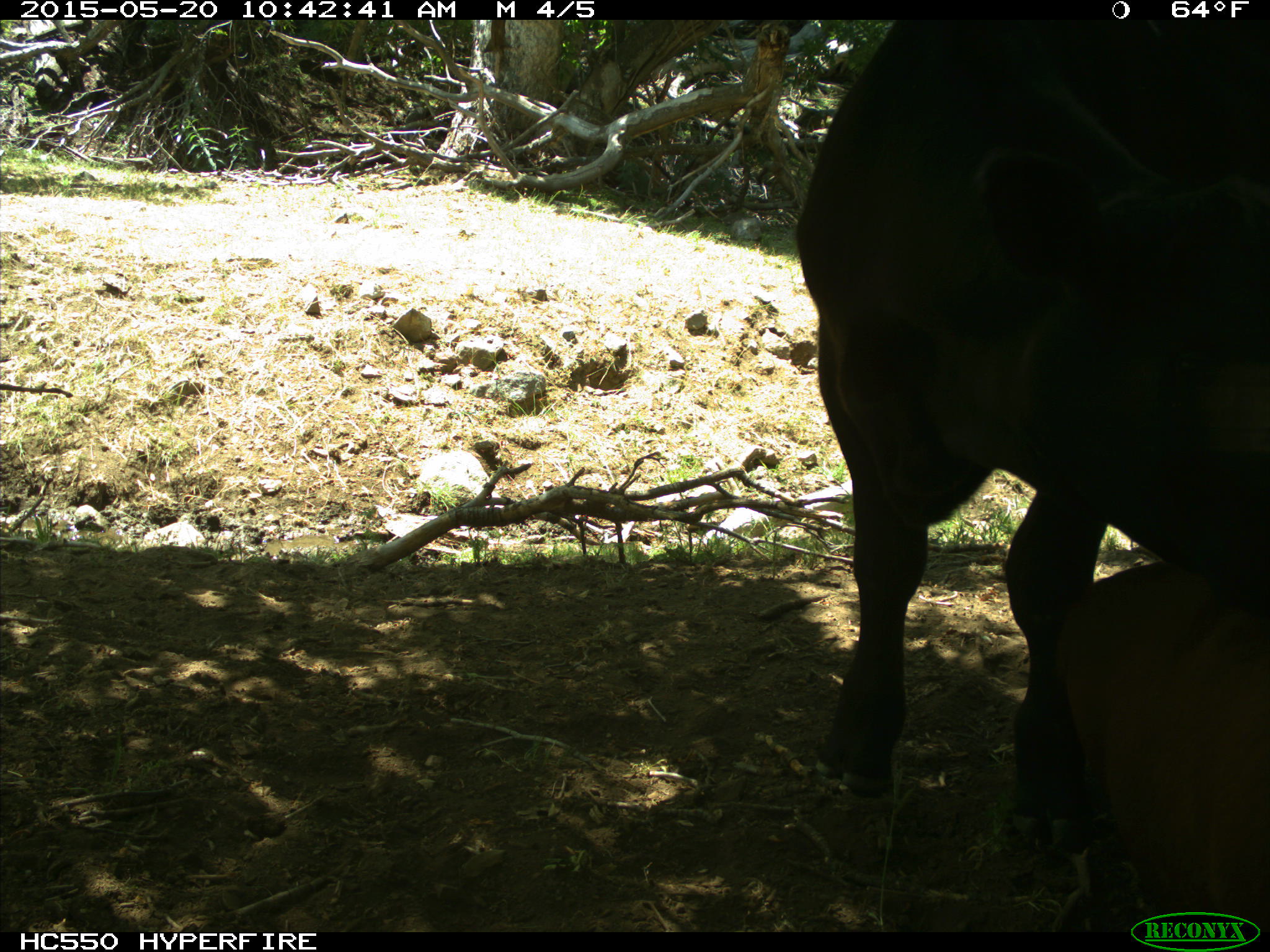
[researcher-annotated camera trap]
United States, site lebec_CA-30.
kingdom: Animalia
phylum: Chordata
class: Mammalia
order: Artiodactyla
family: Bovidae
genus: Bos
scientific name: Bos taurus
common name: domestic cow